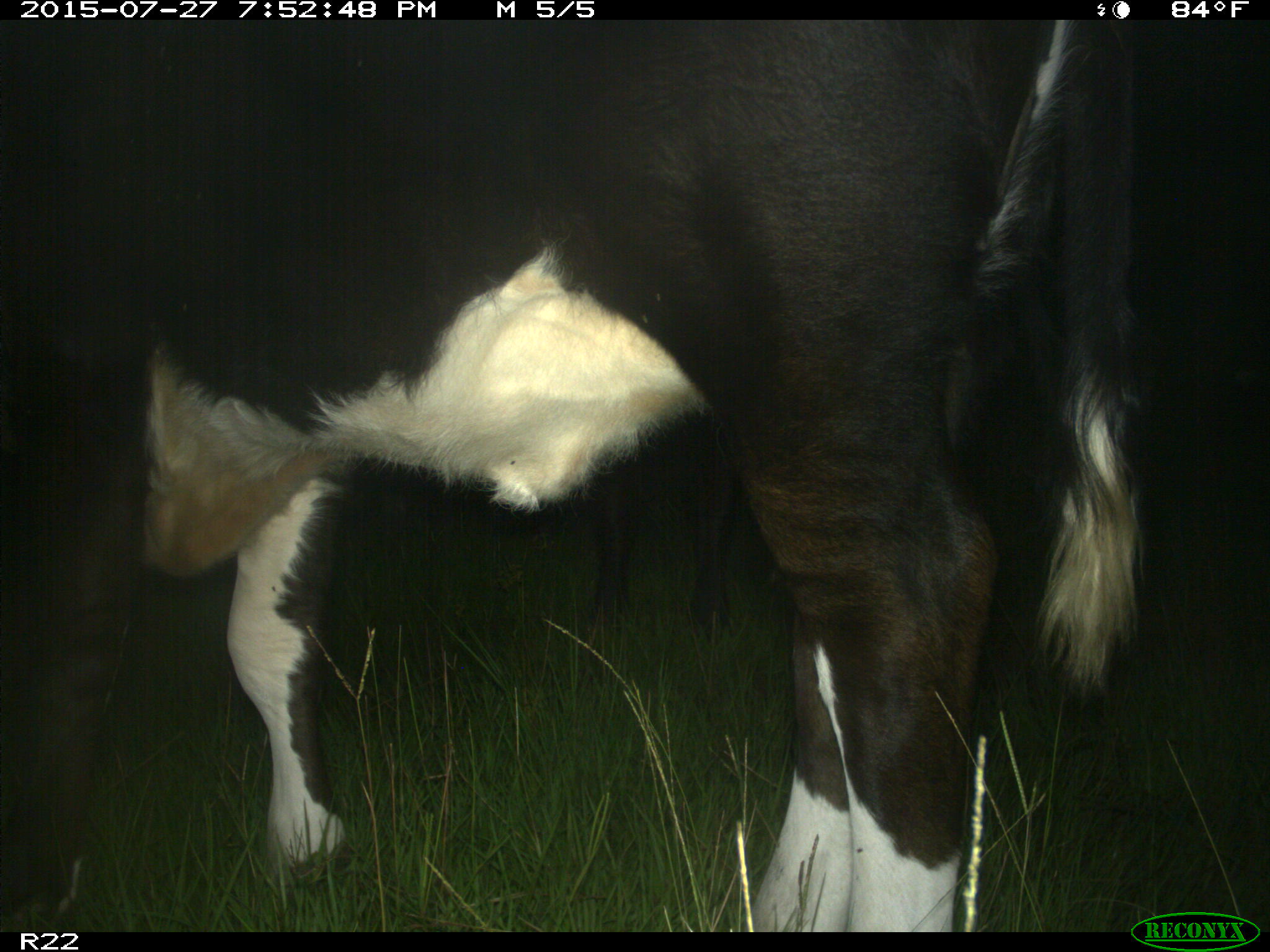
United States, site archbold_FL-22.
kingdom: Animalia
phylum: Chordata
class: Mammalia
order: Artiodactyla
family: Bovidae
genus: Bos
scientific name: Bos taurus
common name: domestic cow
Bos taurus (domestic cow).